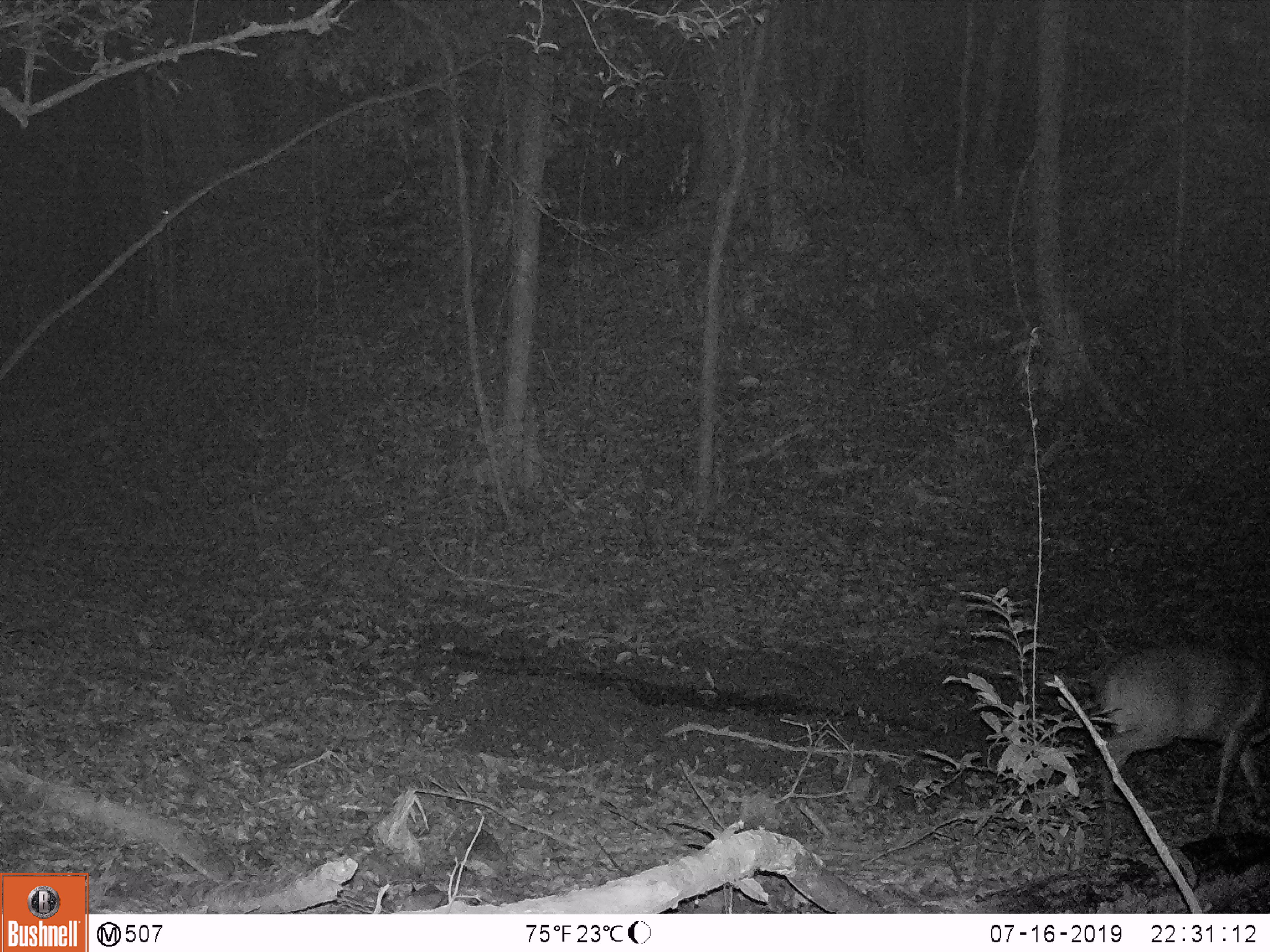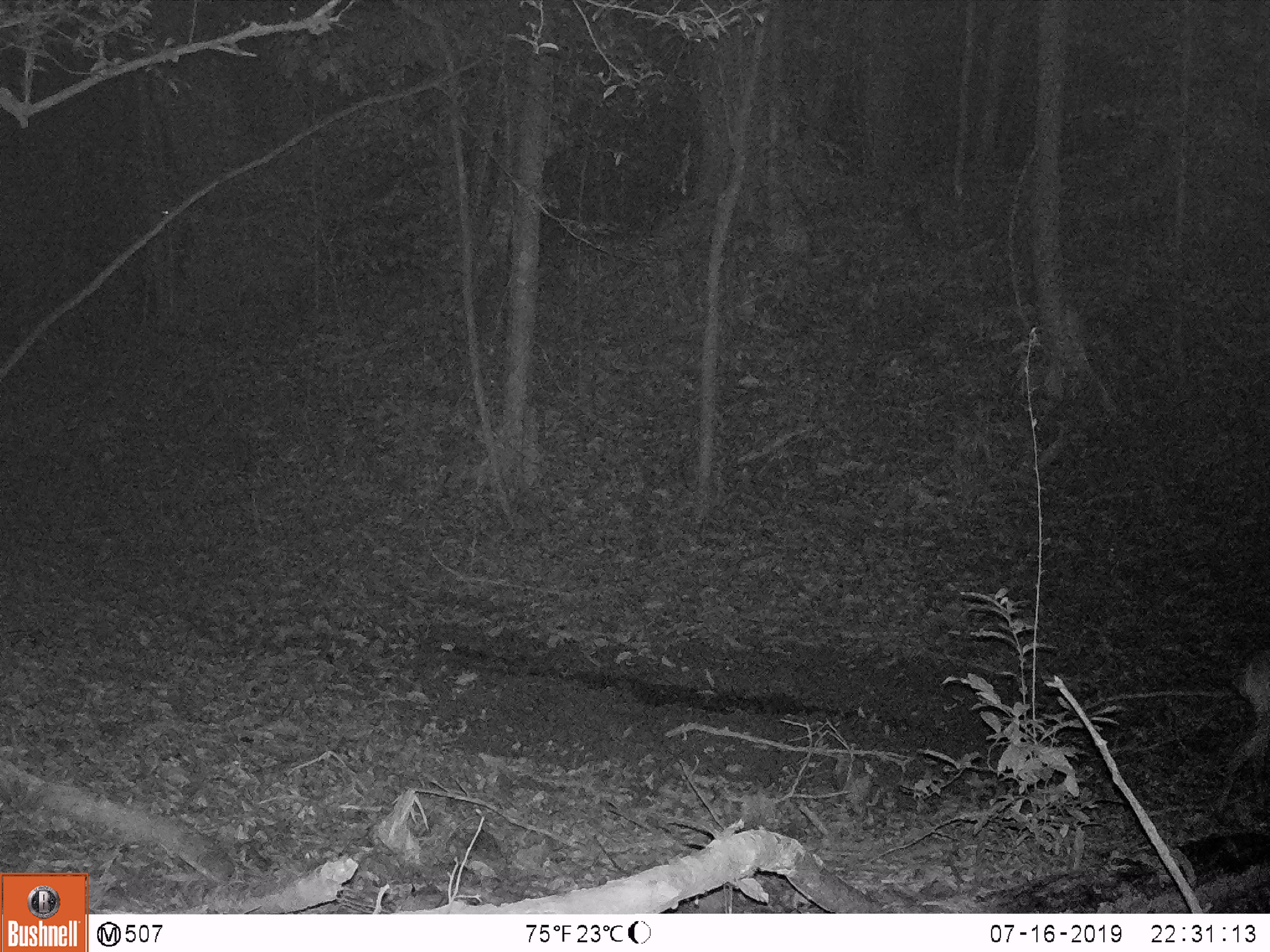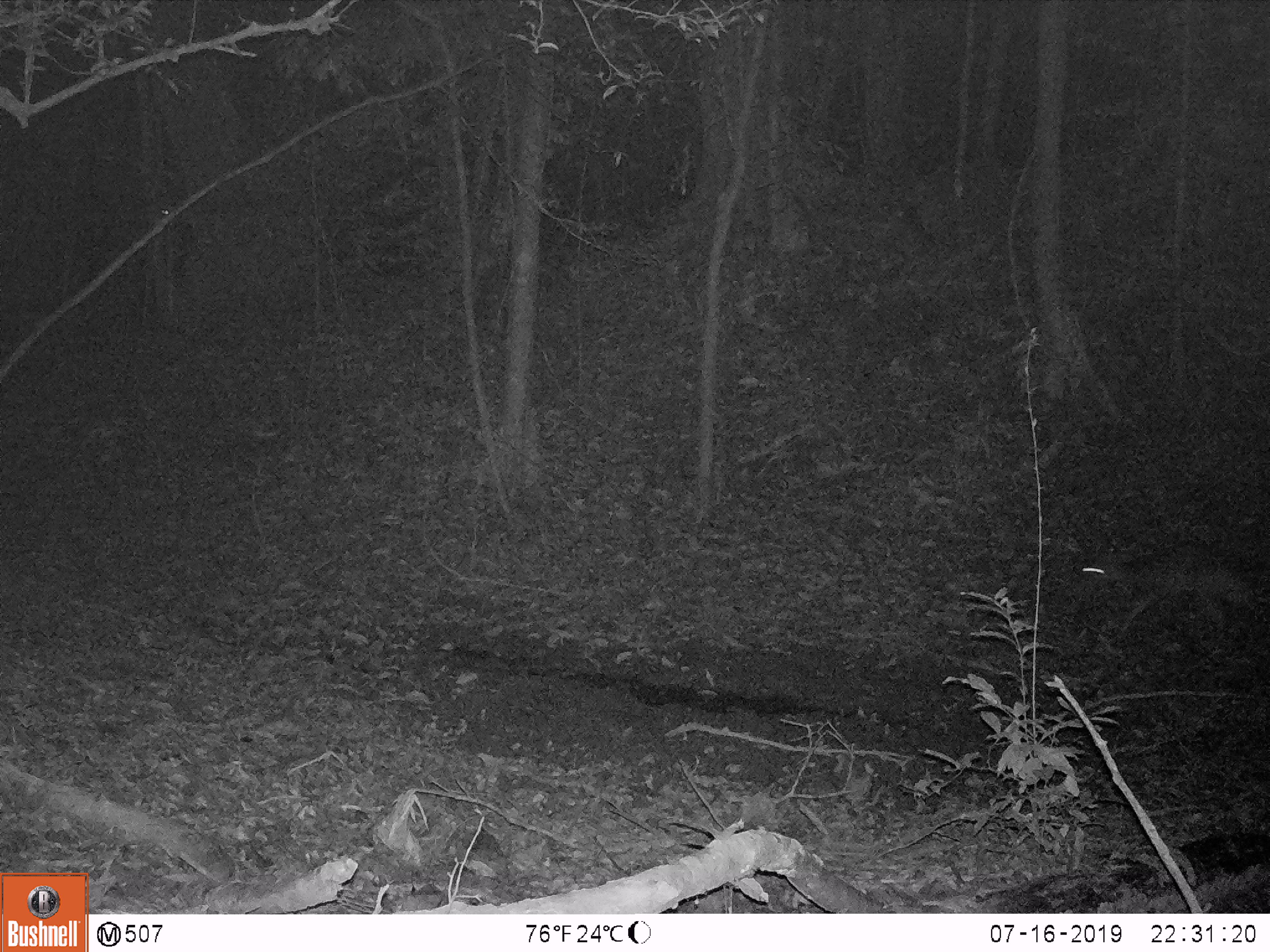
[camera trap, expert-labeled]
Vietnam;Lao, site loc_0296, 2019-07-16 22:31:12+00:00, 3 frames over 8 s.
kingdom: Animalia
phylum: Chordata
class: Mammalia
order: Artiodactyla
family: Cervidae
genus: Muntiacus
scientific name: Muntiacus vuquangensis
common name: large-antlered muntjac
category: large antlered muntjac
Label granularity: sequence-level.